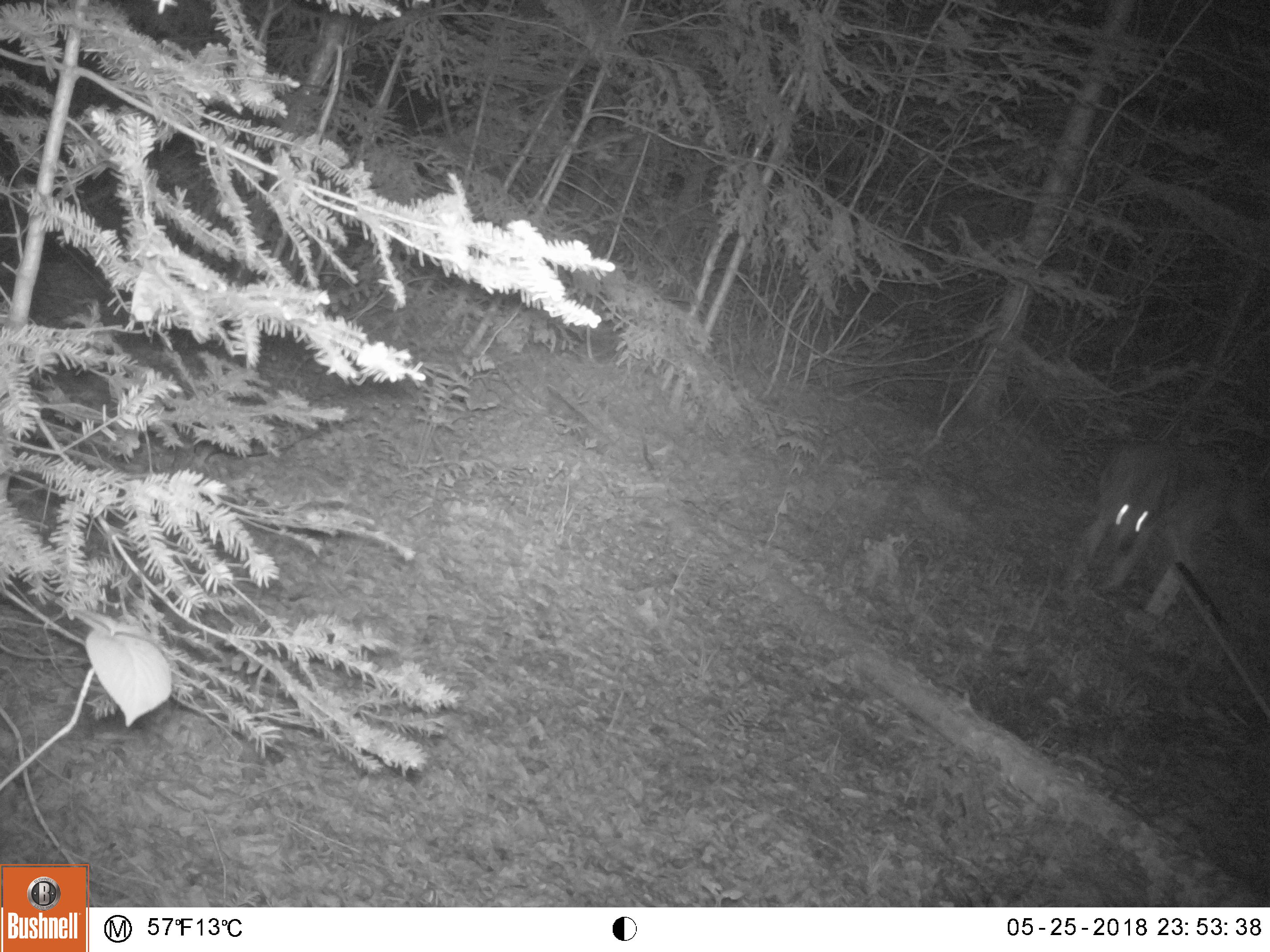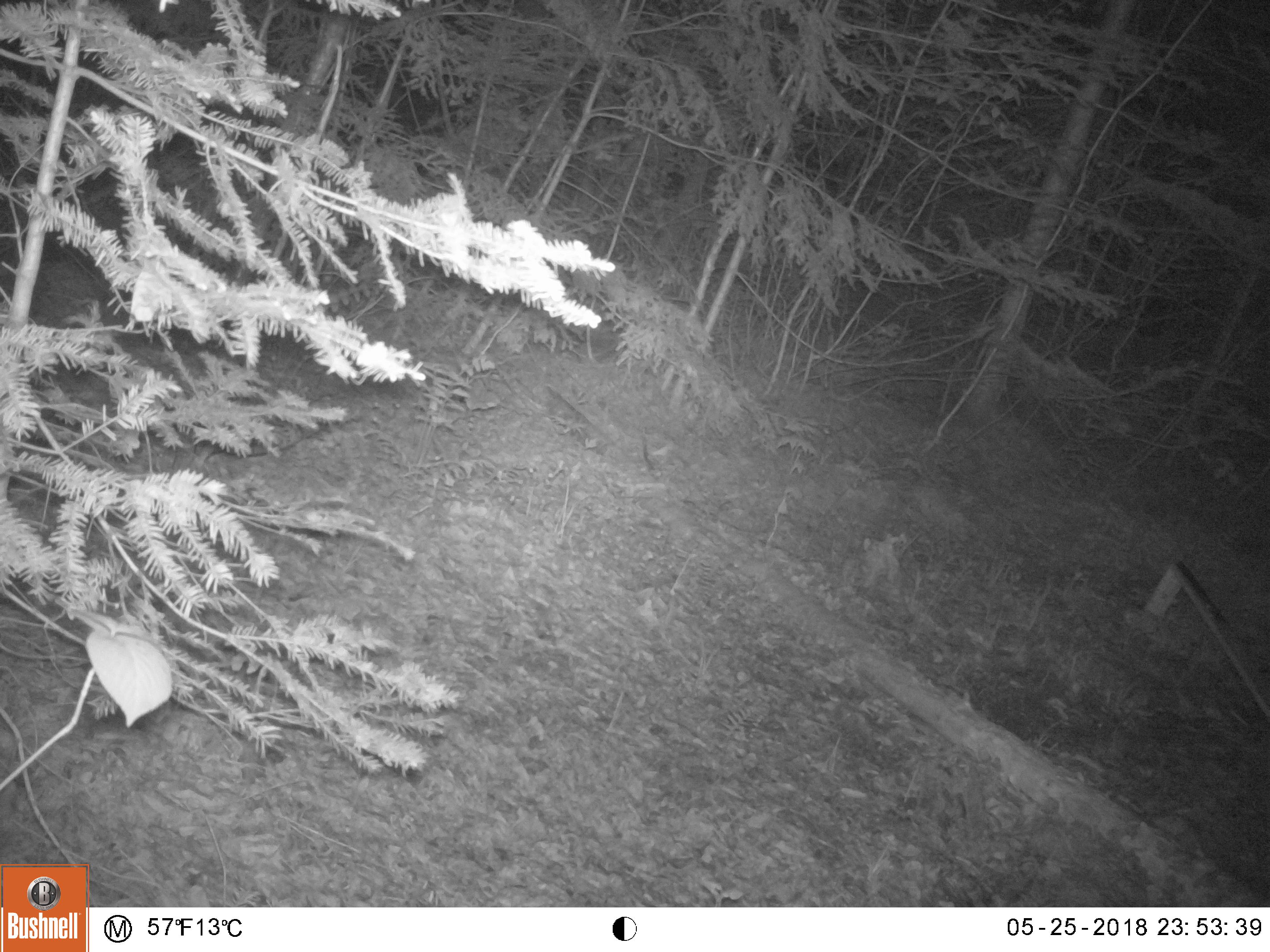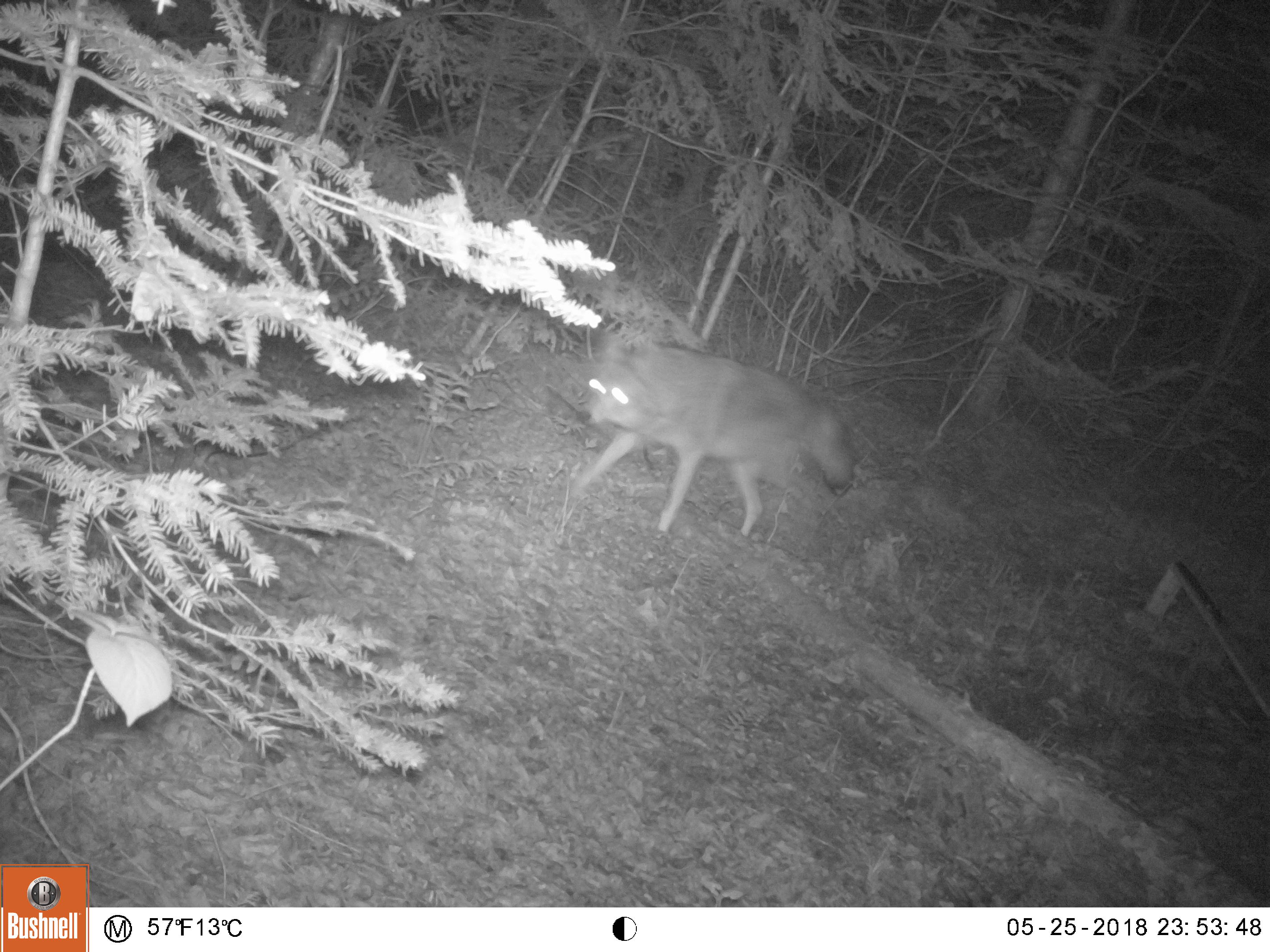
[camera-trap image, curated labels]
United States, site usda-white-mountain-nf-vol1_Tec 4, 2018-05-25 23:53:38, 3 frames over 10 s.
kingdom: Animalia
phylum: Chordata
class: Mammalia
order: Carnivora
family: Canidae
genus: Canis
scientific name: Canis latrans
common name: coyote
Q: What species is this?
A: Coyote (Canis latrans).